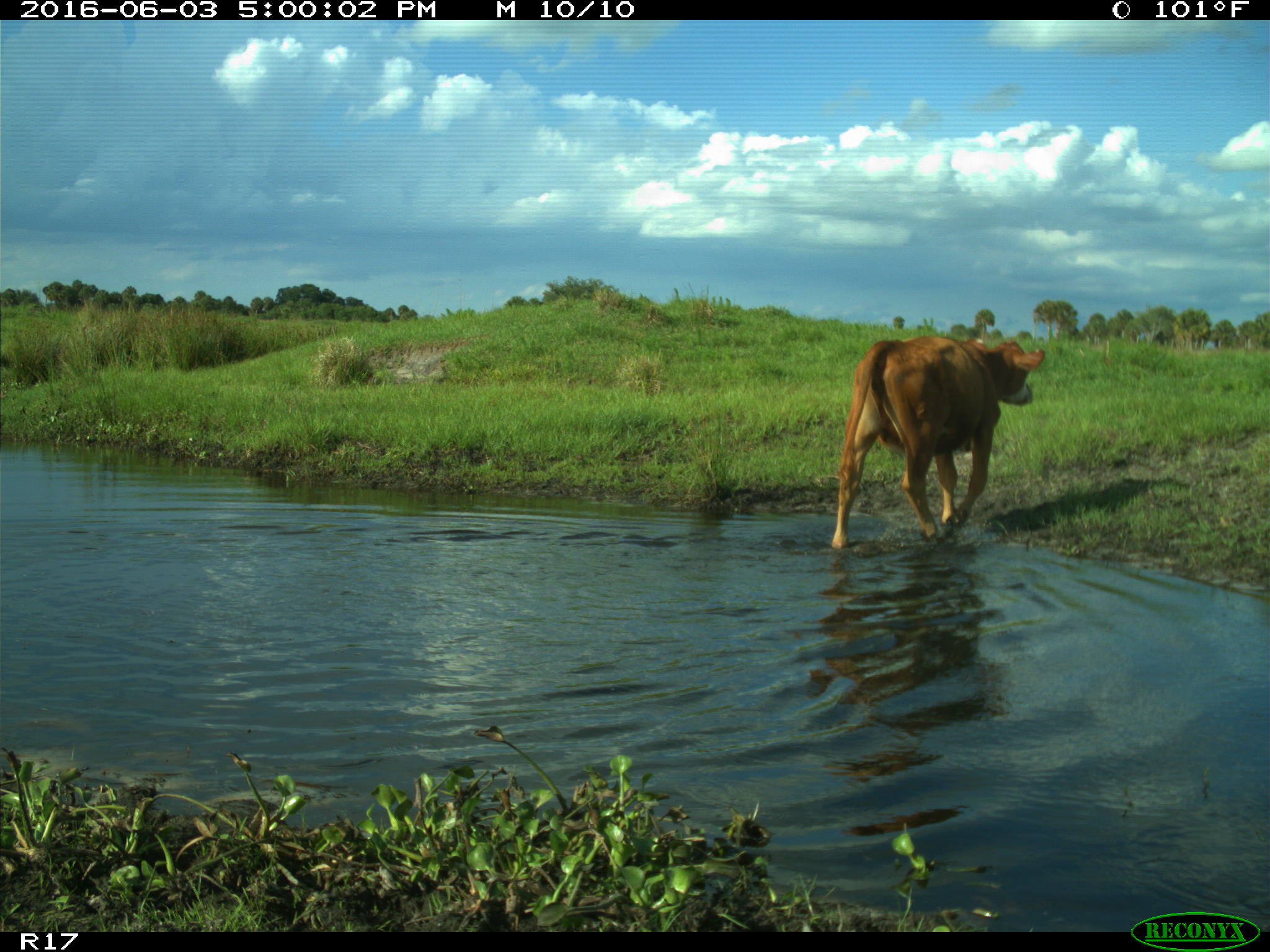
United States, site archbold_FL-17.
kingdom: Animalia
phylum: Chordata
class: Mammalia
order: Artiodactyla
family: Bovidae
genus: Bos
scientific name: Bos taurus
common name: domestic cow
Bos taurus (domestic cow).